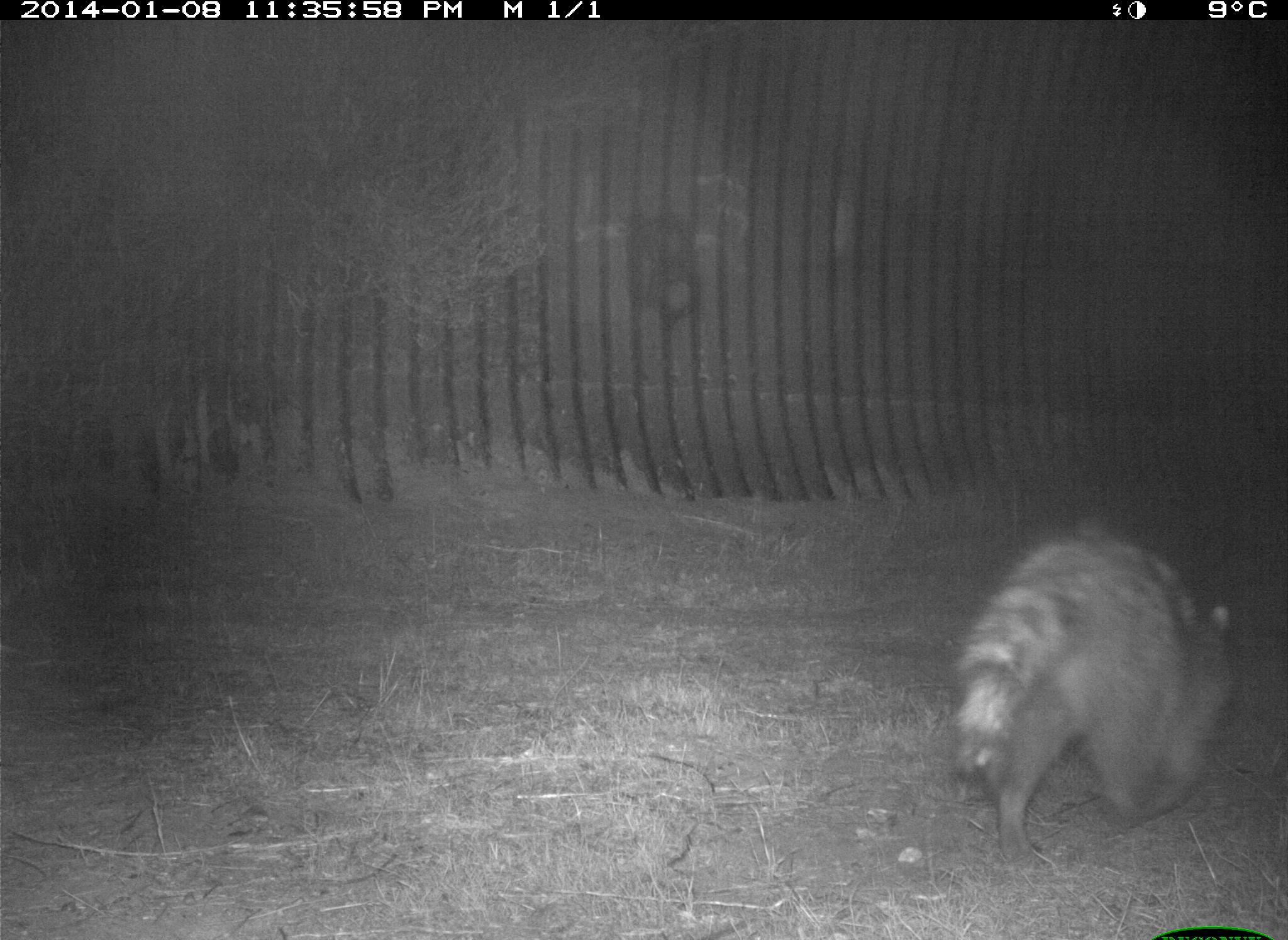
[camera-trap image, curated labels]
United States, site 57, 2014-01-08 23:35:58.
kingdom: Animalia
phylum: Chordata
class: Mammalia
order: Carnivora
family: Procyonidae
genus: Procyon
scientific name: Procyon lotor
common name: raccoon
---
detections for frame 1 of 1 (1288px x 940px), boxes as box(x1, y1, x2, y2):
raccoon: box(949, 519, 1240, 862)